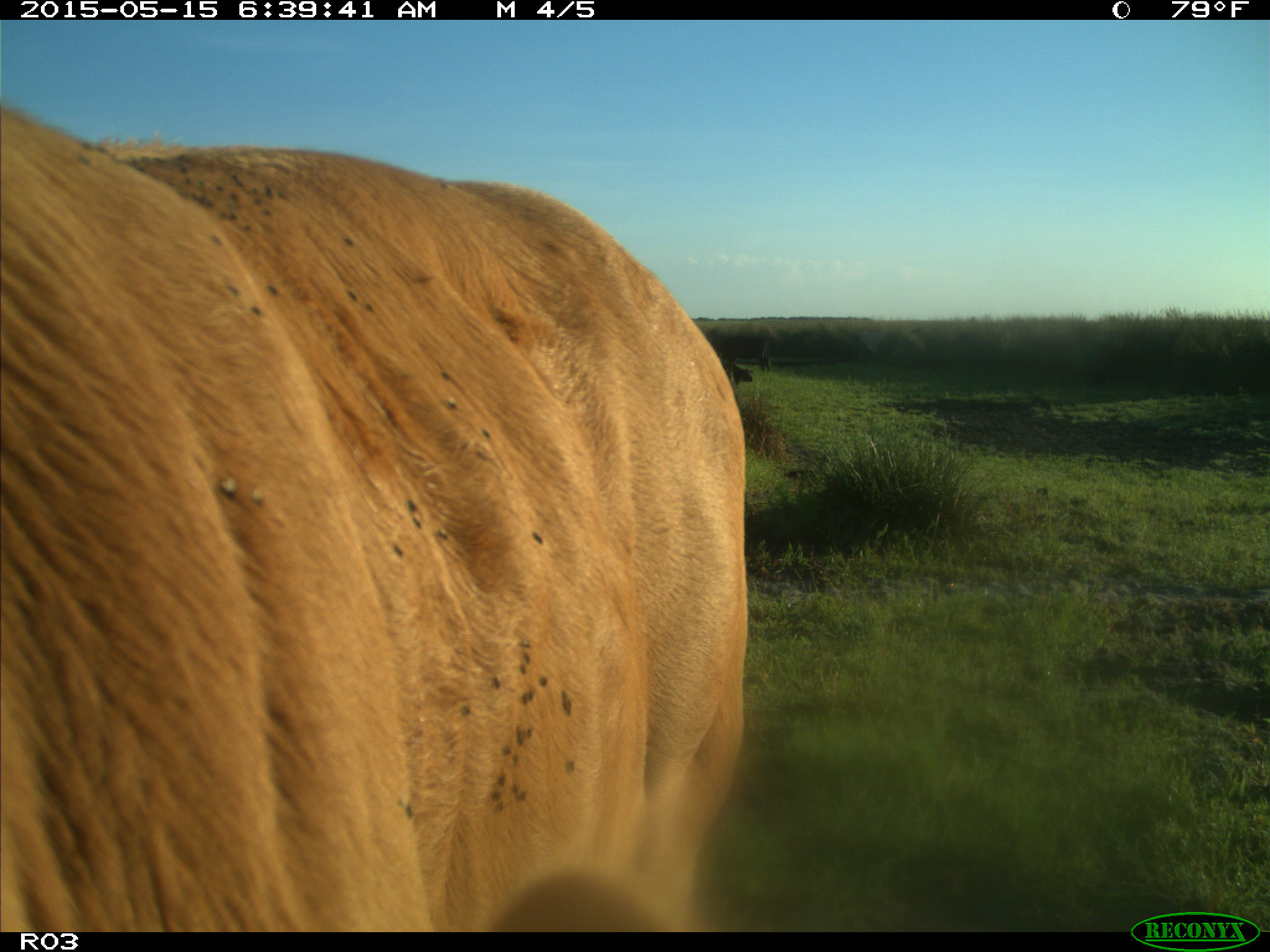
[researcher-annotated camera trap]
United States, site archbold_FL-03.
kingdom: Animalia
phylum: Chordata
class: Mammalia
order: Artiodactyla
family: Bovidae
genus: Bos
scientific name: Bos taurus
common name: domestic cow